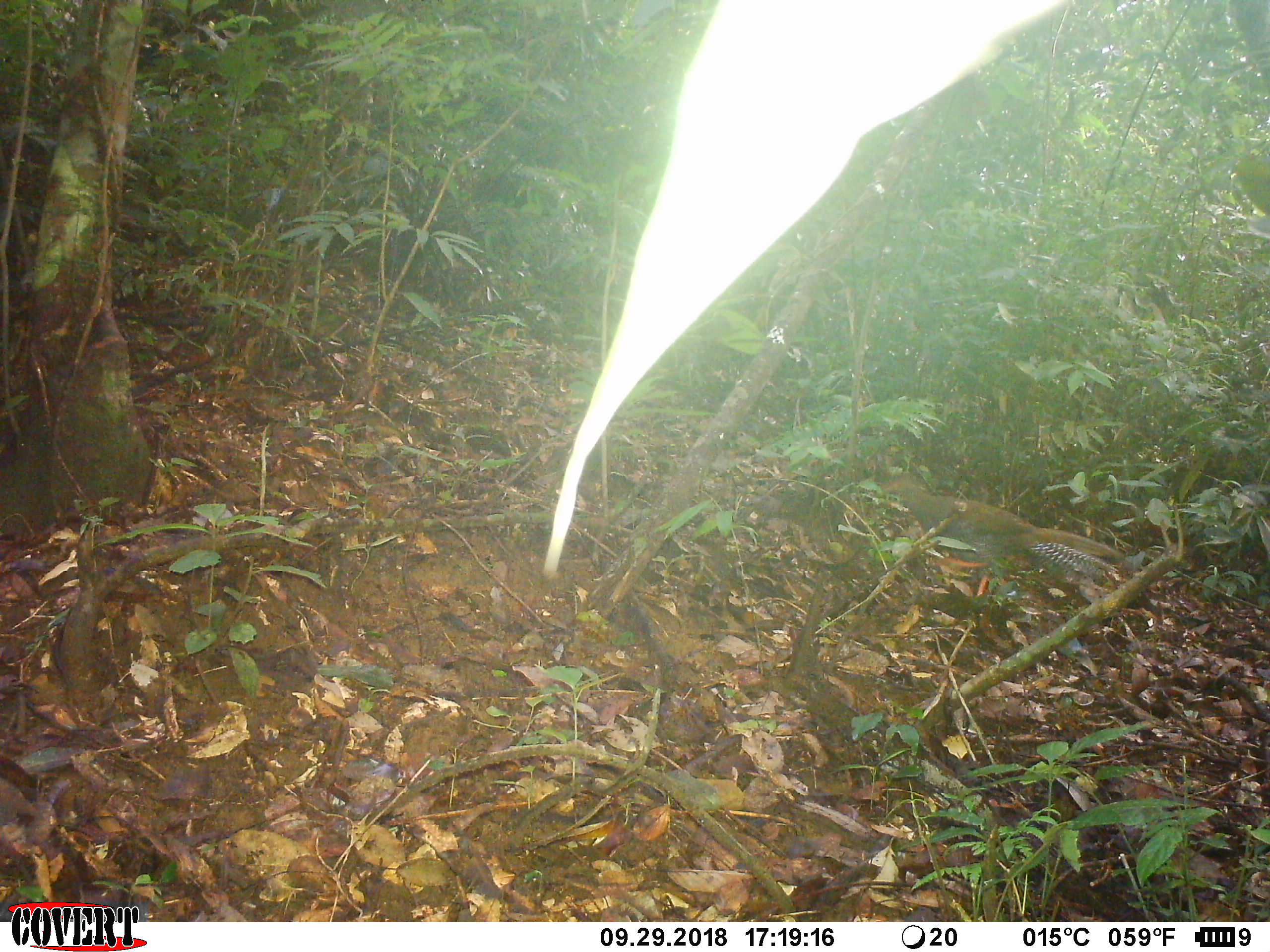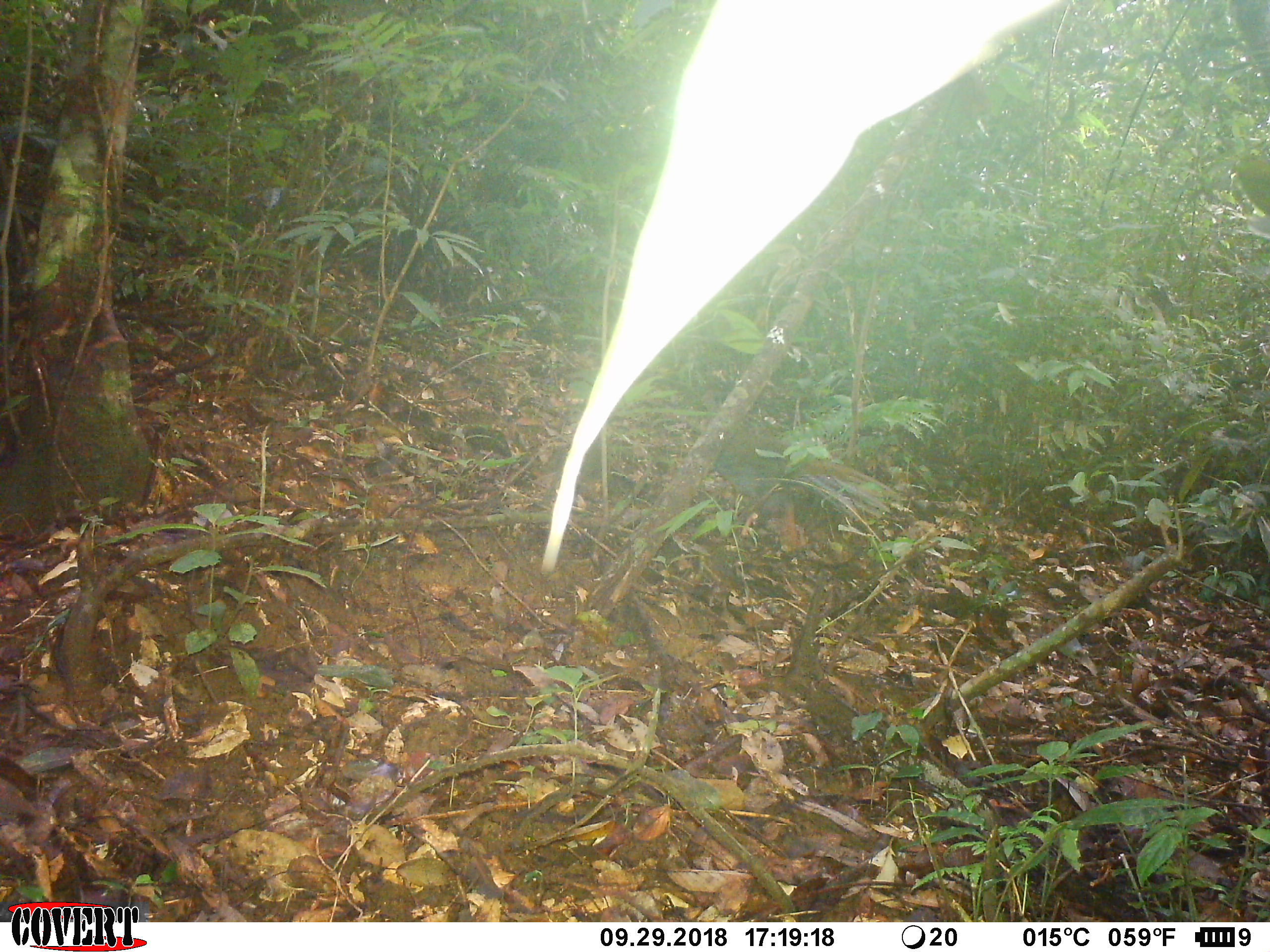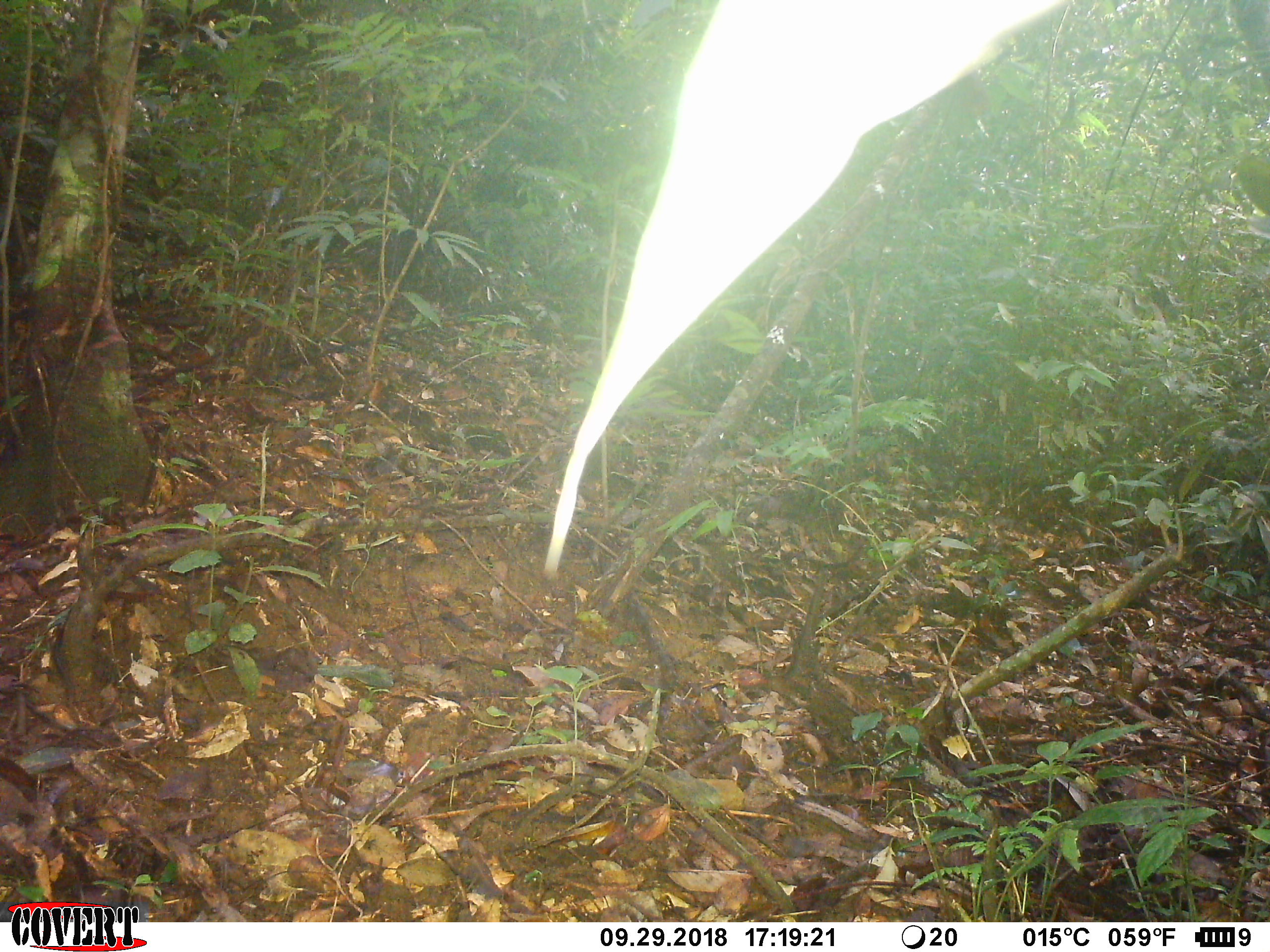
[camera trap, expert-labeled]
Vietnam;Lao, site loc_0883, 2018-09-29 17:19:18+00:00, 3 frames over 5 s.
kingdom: Animalia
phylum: Chordata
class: Aves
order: Galliformes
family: Phasianidae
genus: Lophura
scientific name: Lophura nycthemera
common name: silver pheasant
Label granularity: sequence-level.